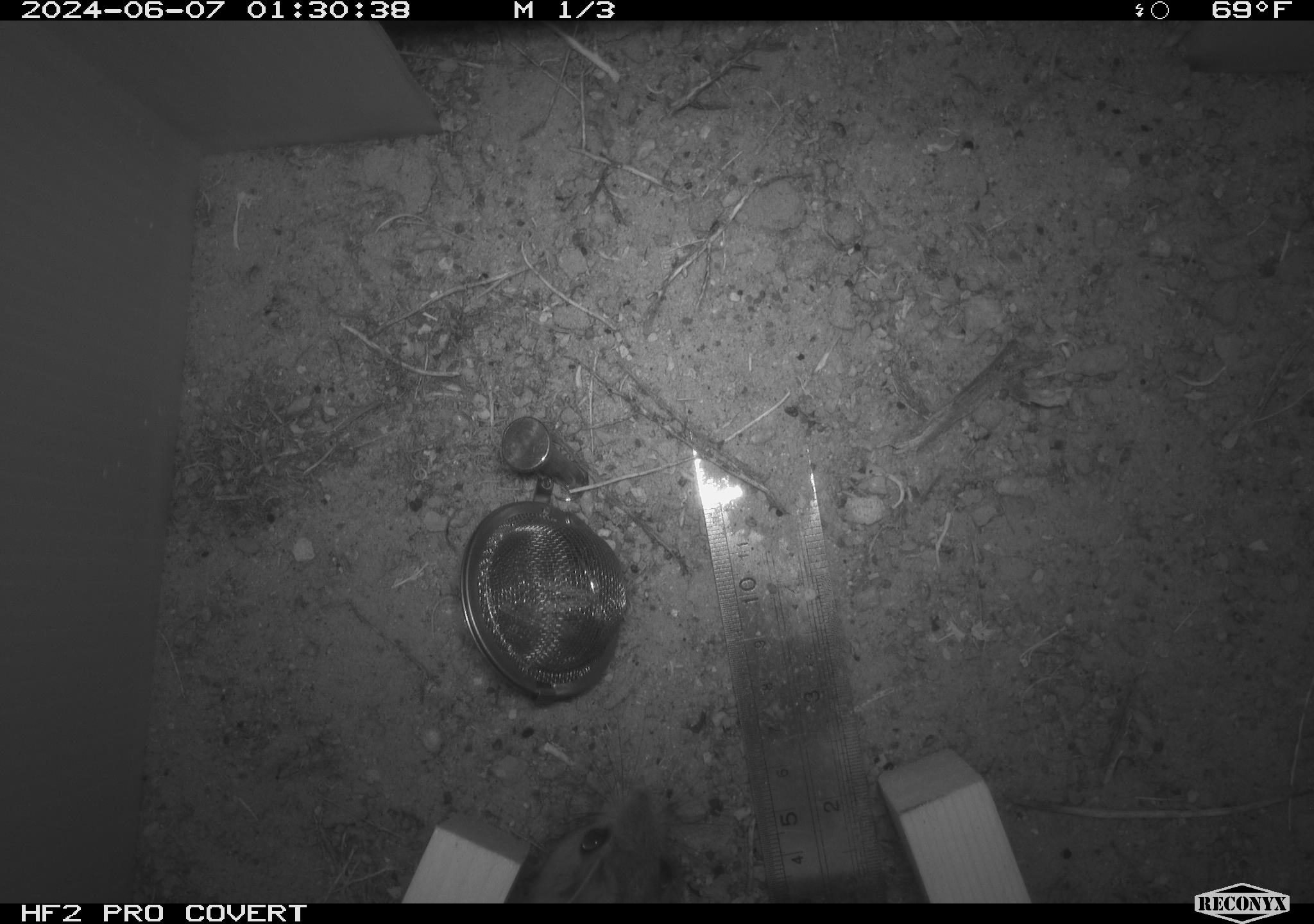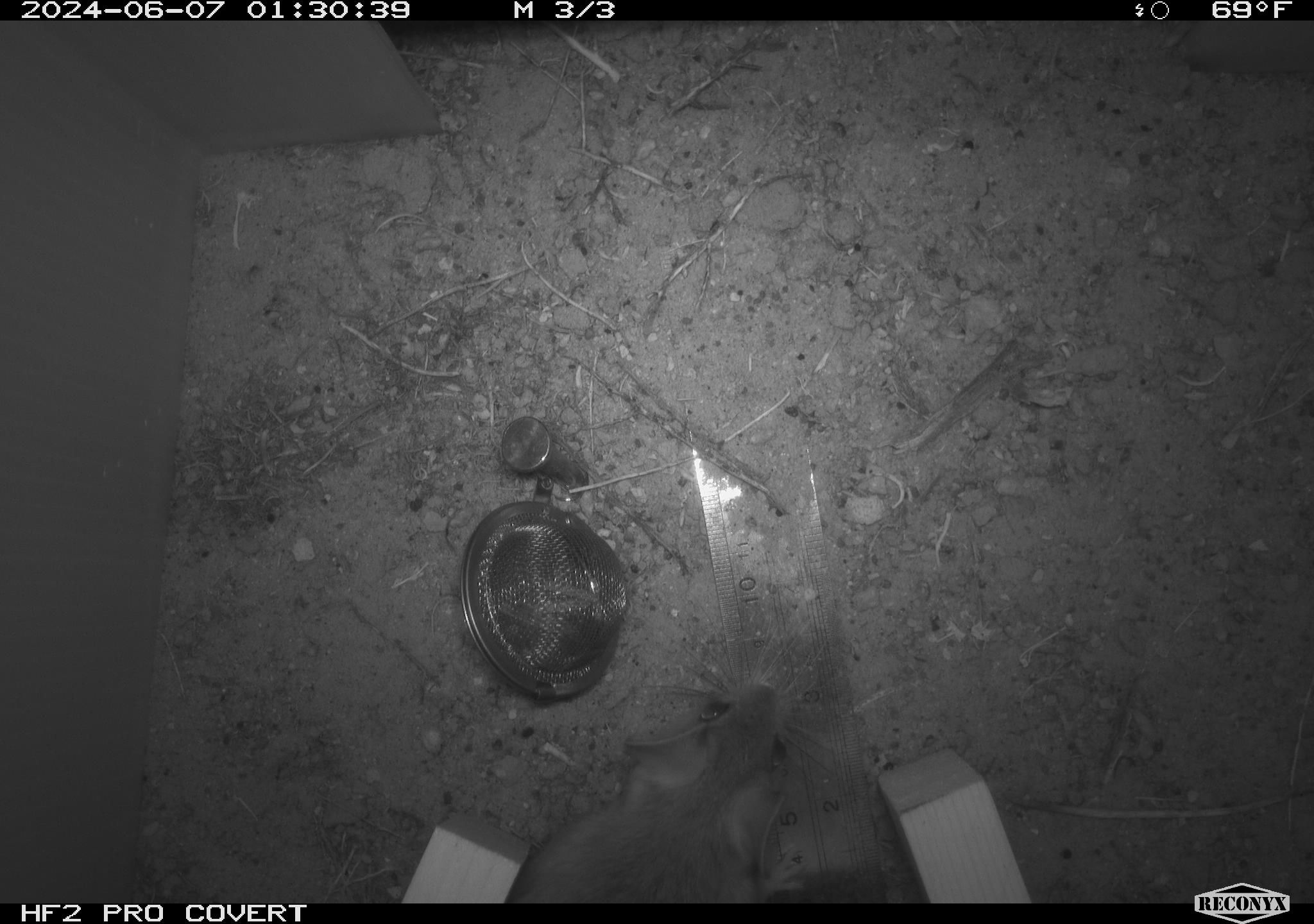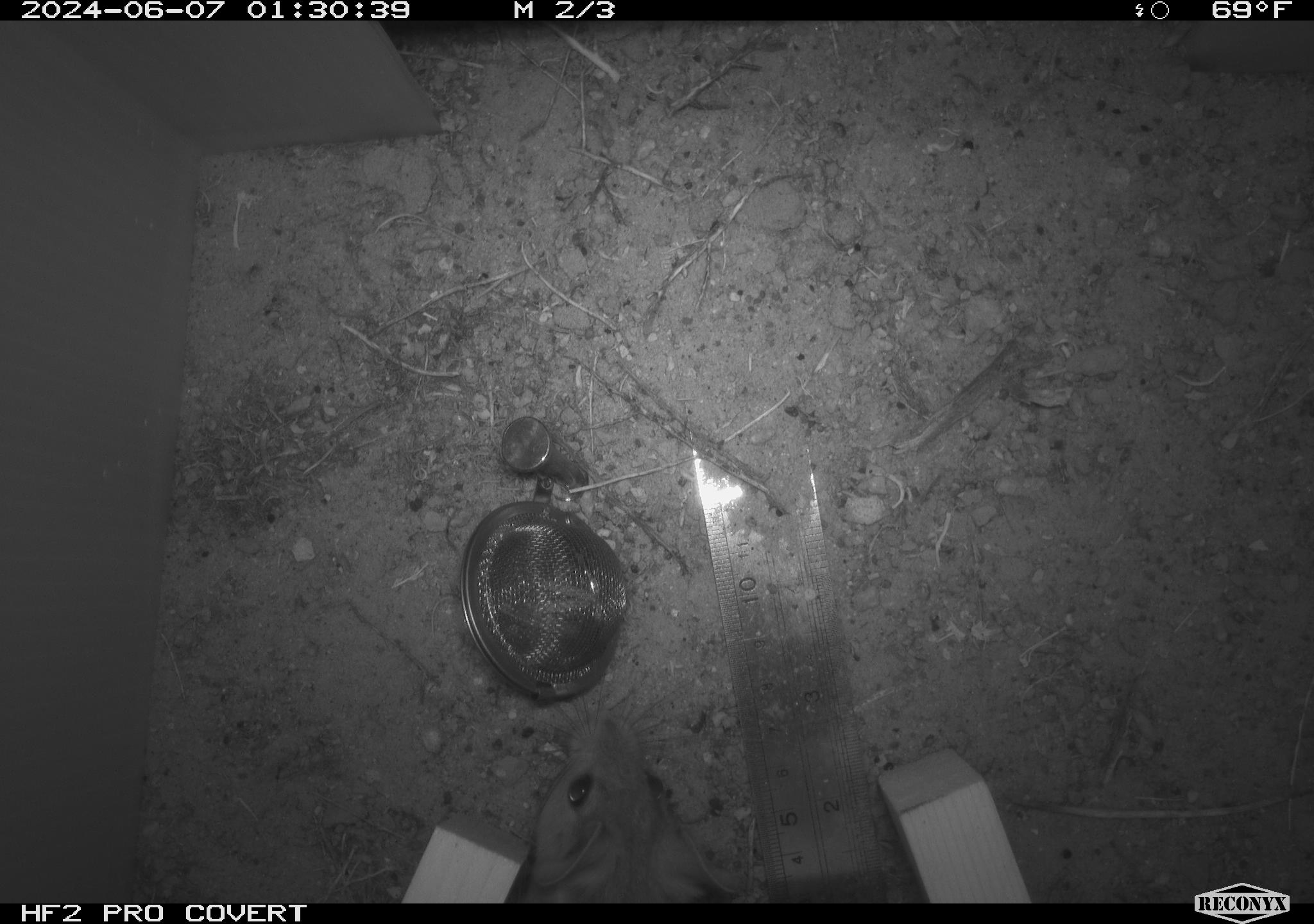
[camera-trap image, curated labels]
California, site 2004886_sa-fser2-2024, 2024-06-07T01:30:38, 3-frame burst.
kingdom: Animalia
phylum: Chordata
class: Mammalia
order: Rodentia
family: Cricetidae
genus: Neotoma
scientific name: Neotoma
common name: pack rat or woodrat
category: neotoma species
Neotoma species (pack rat or woodrat) (Neotoma).